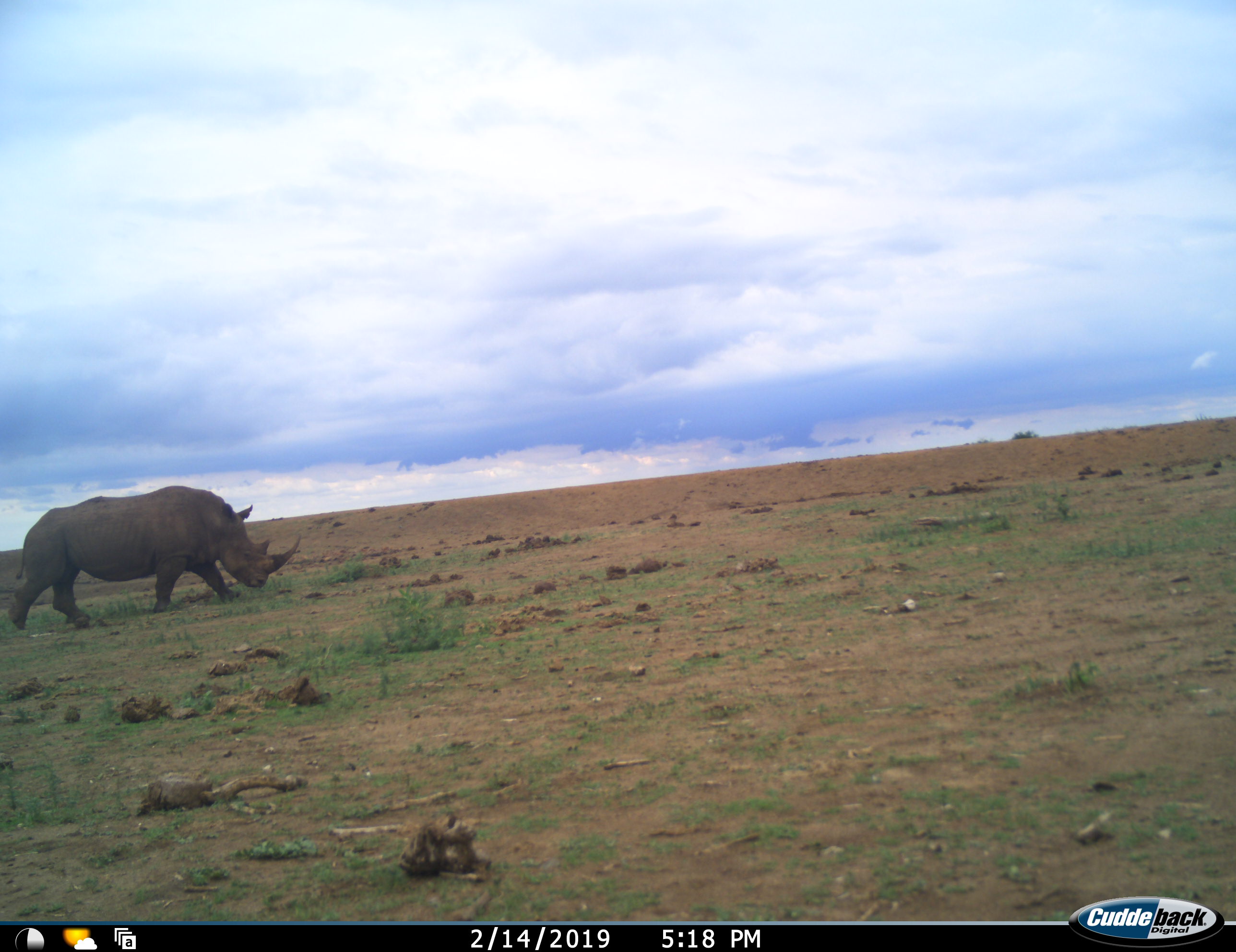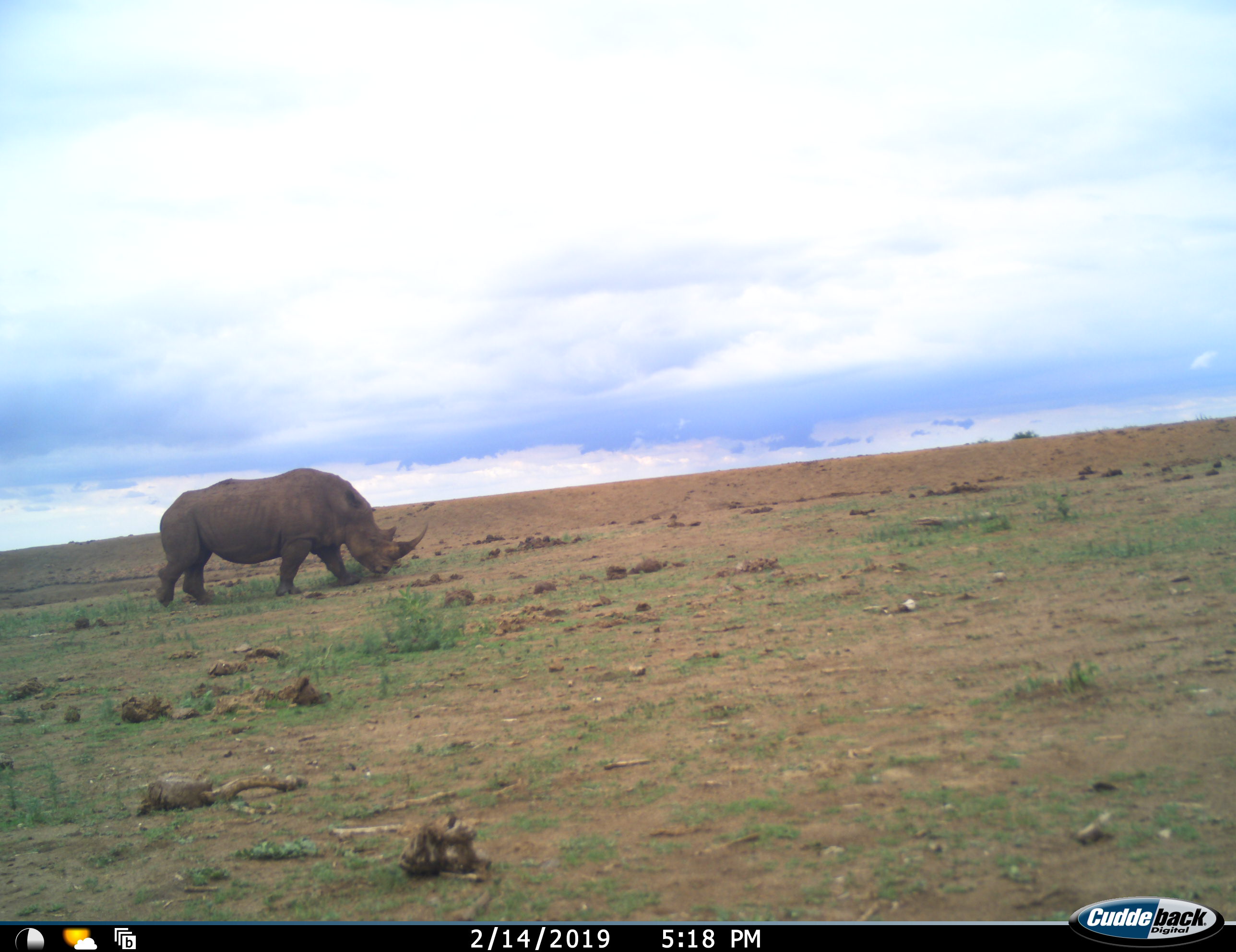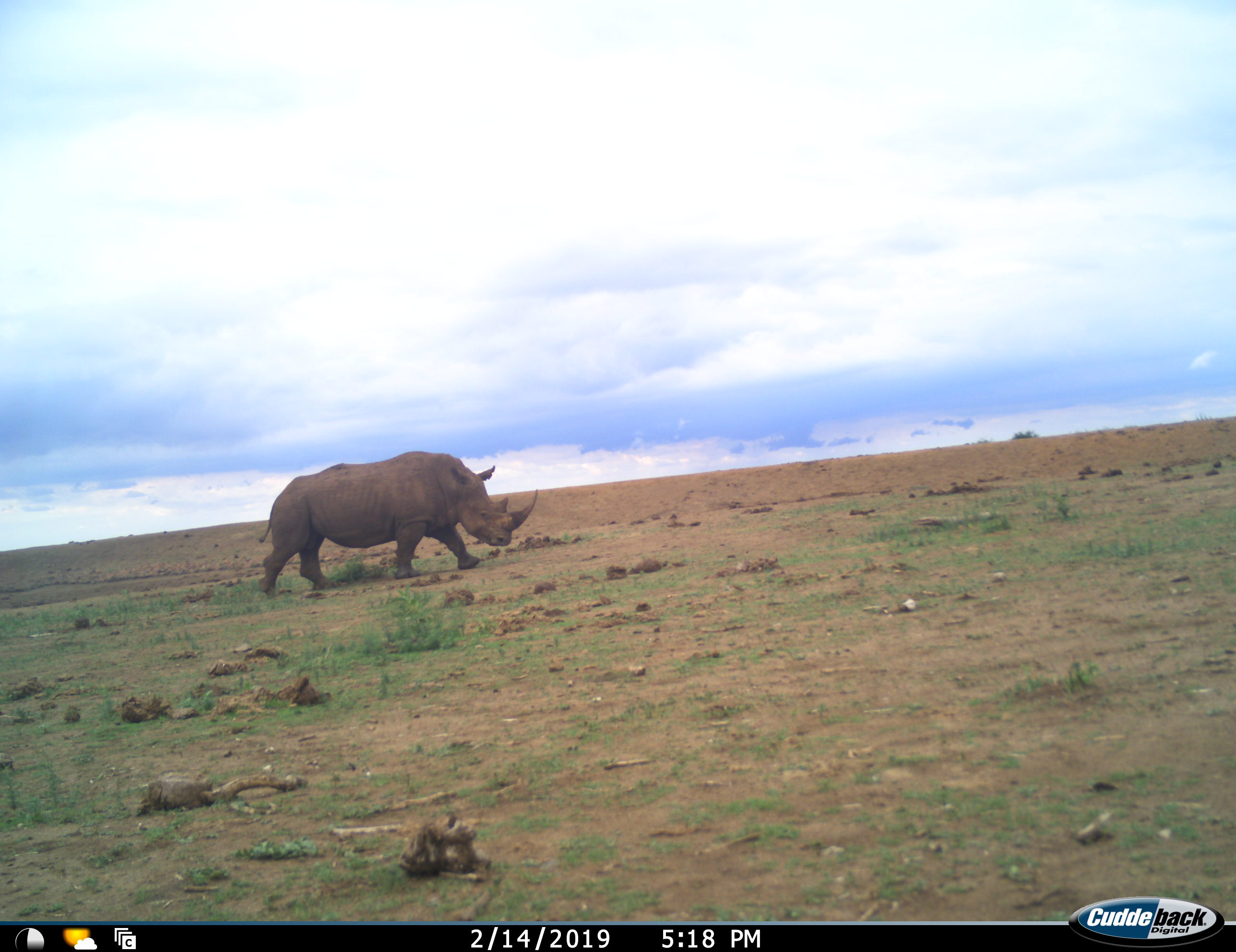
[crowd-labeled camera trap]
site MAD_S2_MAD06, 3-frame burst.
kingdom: Animalia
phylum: Chordata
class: Mammalia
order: Perissodactyla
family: Rhinocerotidae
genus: Diceros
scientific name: Diceros bicornis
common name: black rhinoceros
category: rhinocerosblack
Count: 1.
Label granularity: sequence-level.